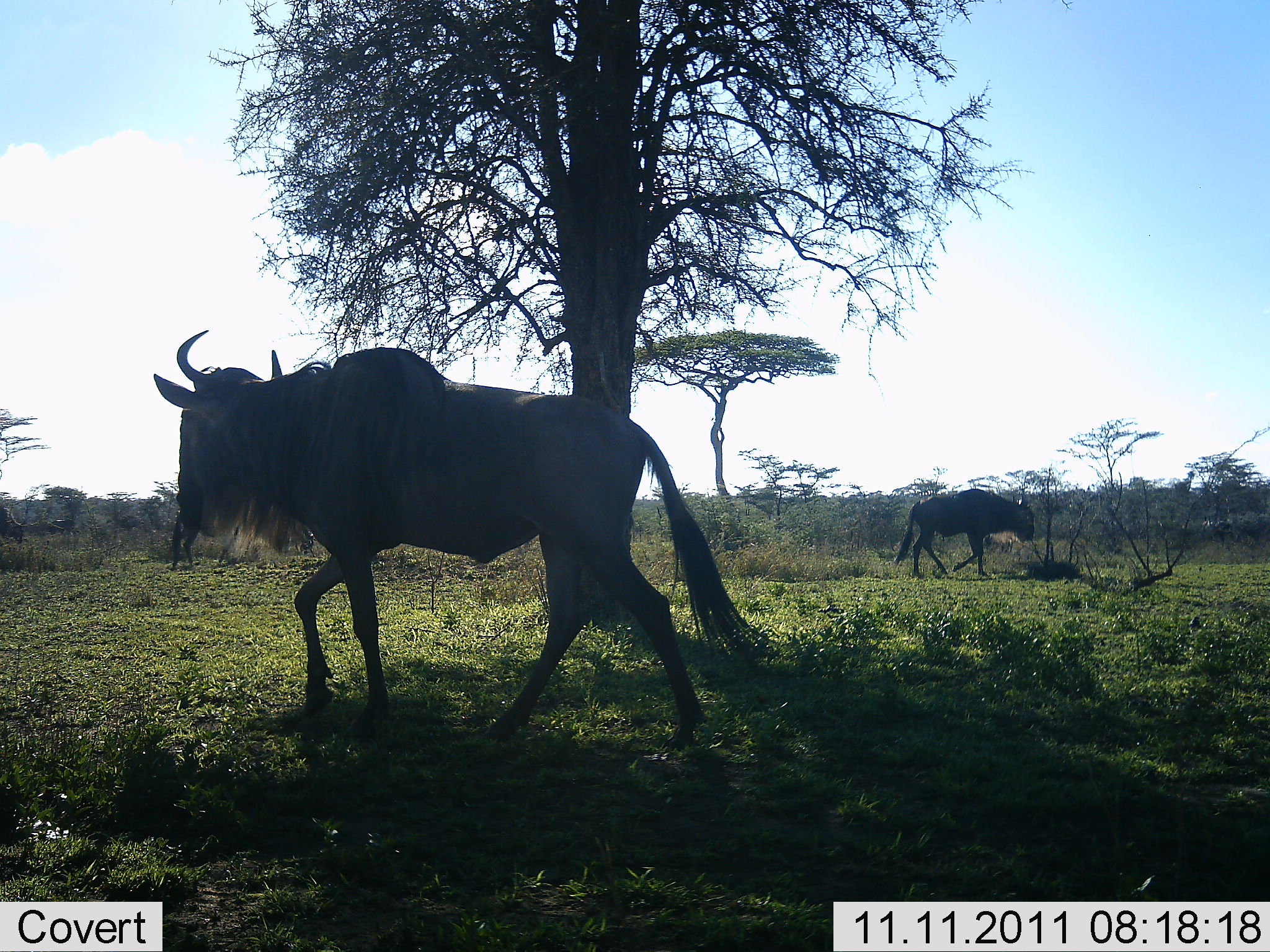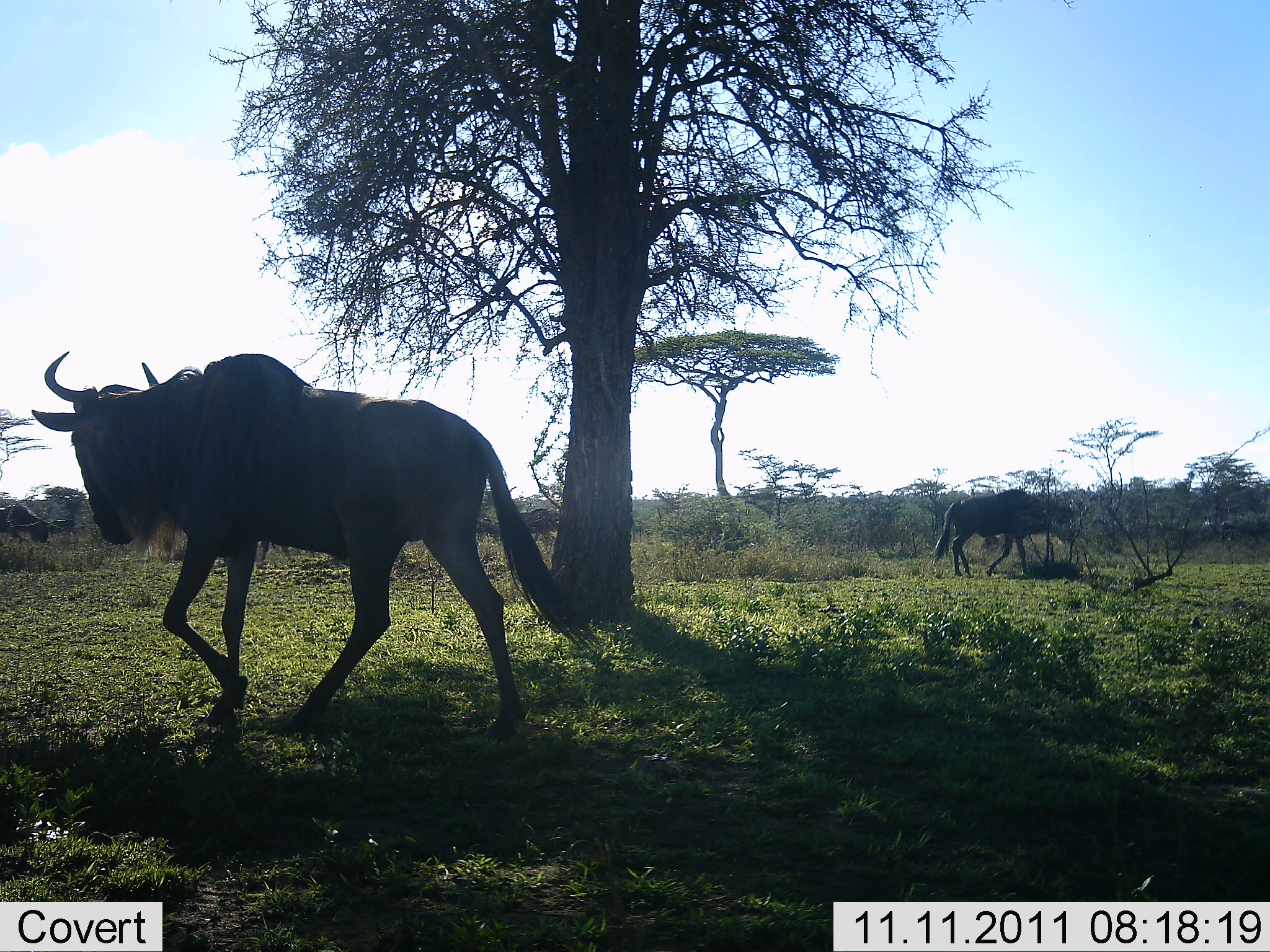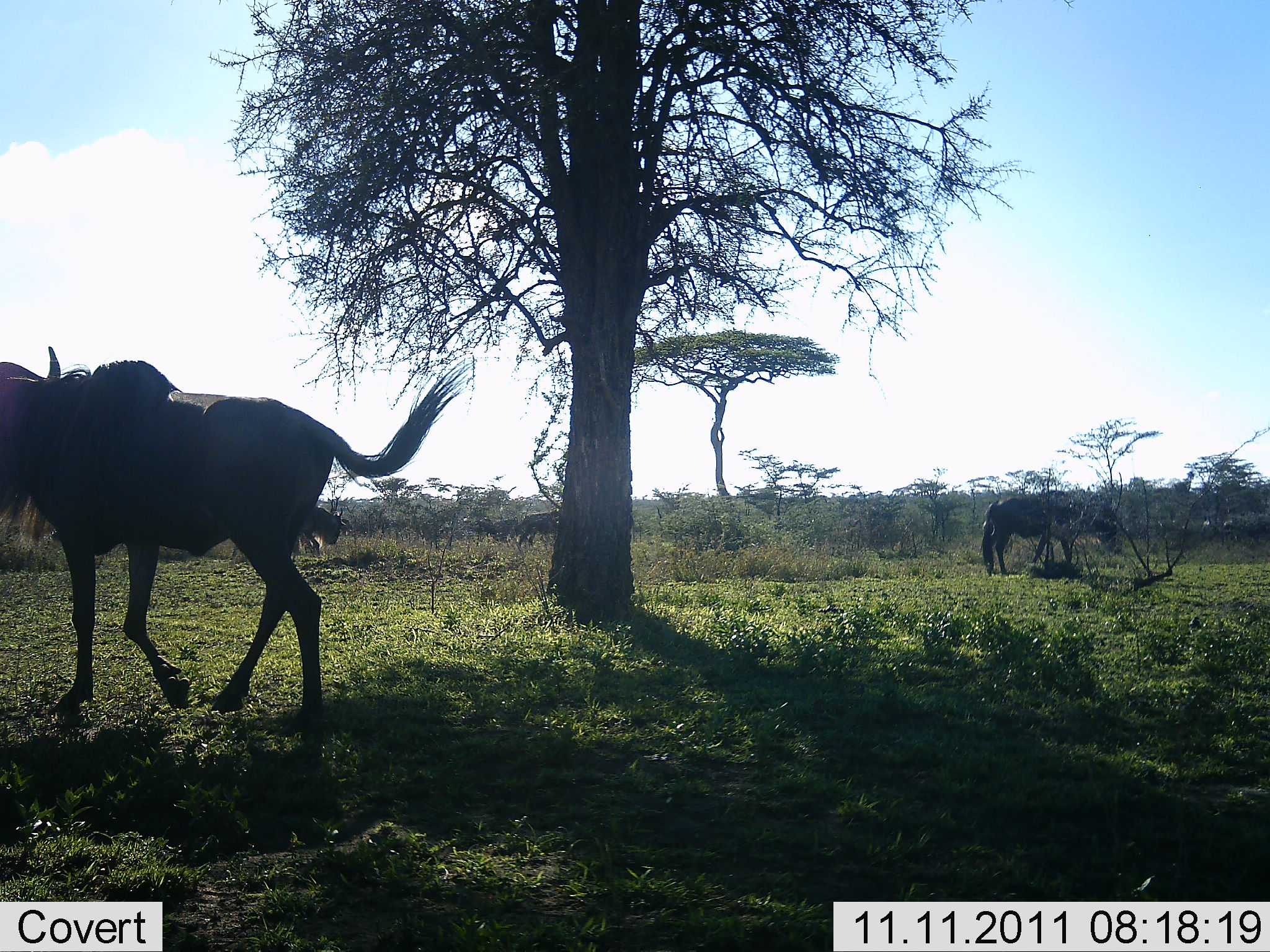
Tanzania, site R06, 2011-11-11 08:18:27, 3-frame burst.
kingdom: Animalia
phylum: Chordata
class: Mammalia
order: Artiodactyla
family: Bovidae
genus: Connochaetes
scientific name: Connochaetes taurinus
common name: blue wildebeest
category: wildebeest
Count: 3.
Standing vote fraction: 31%.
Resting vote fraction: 0%.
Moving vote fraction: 92%.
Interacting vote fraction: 0%.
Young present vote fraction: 0%.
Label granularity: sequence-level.